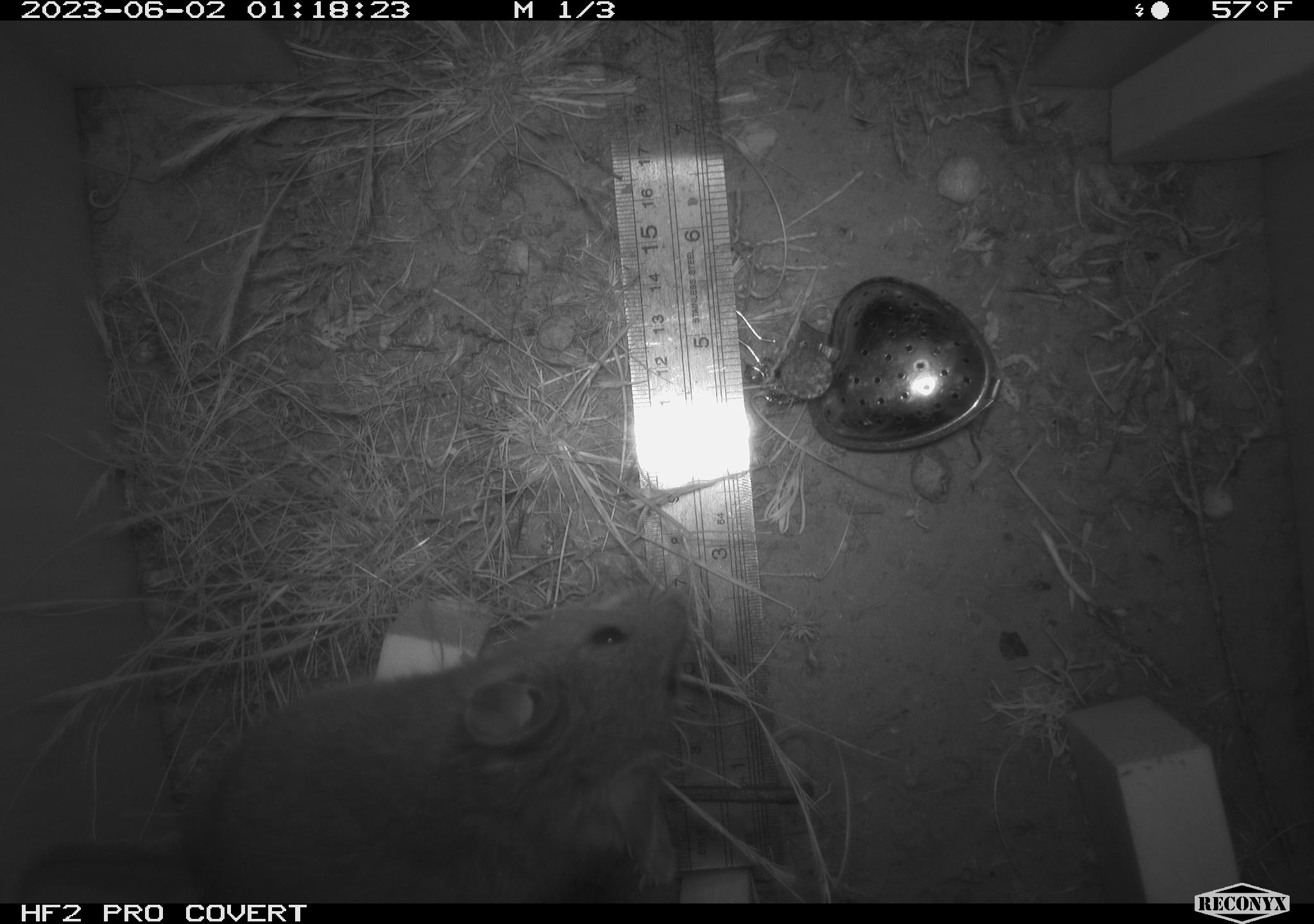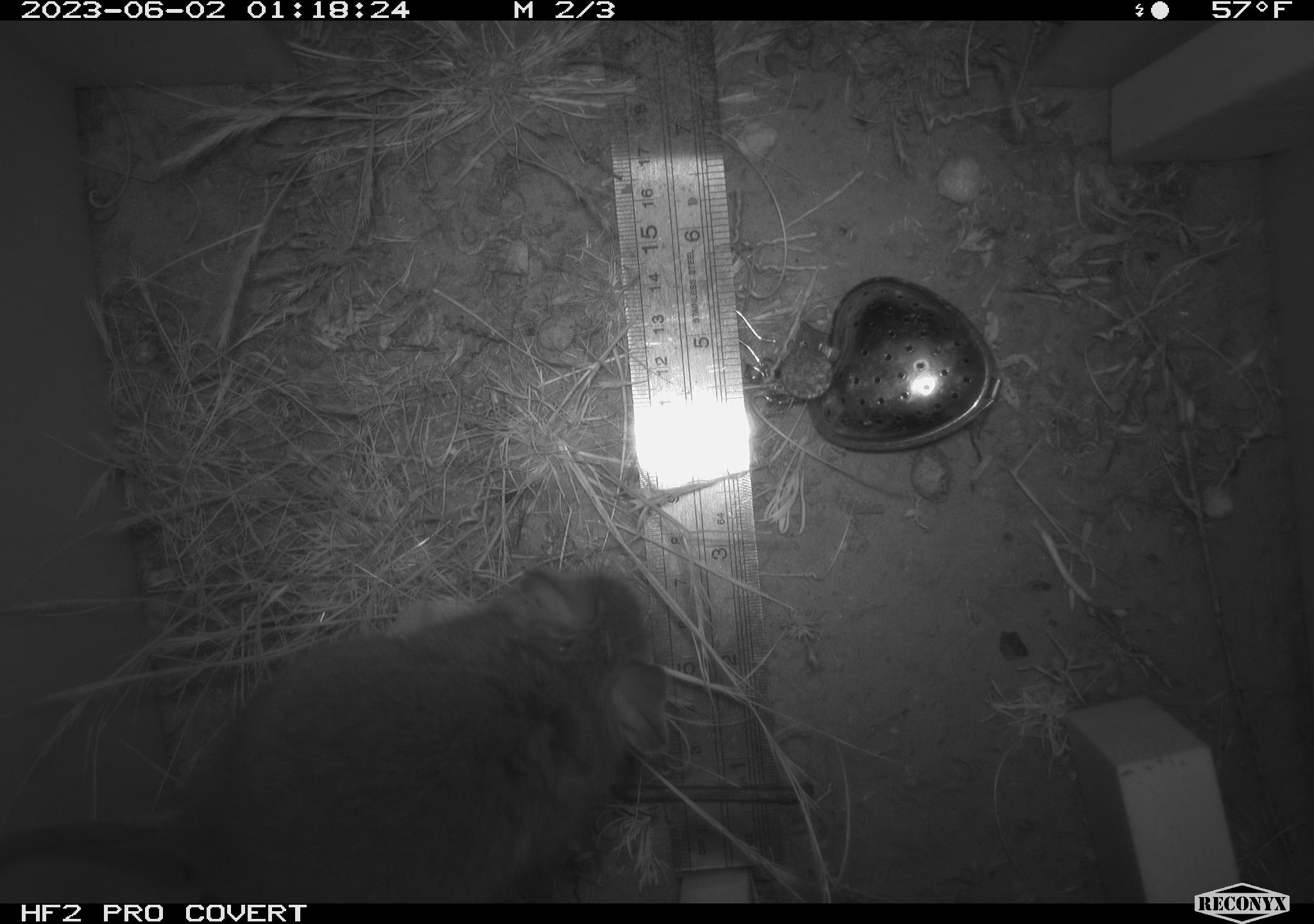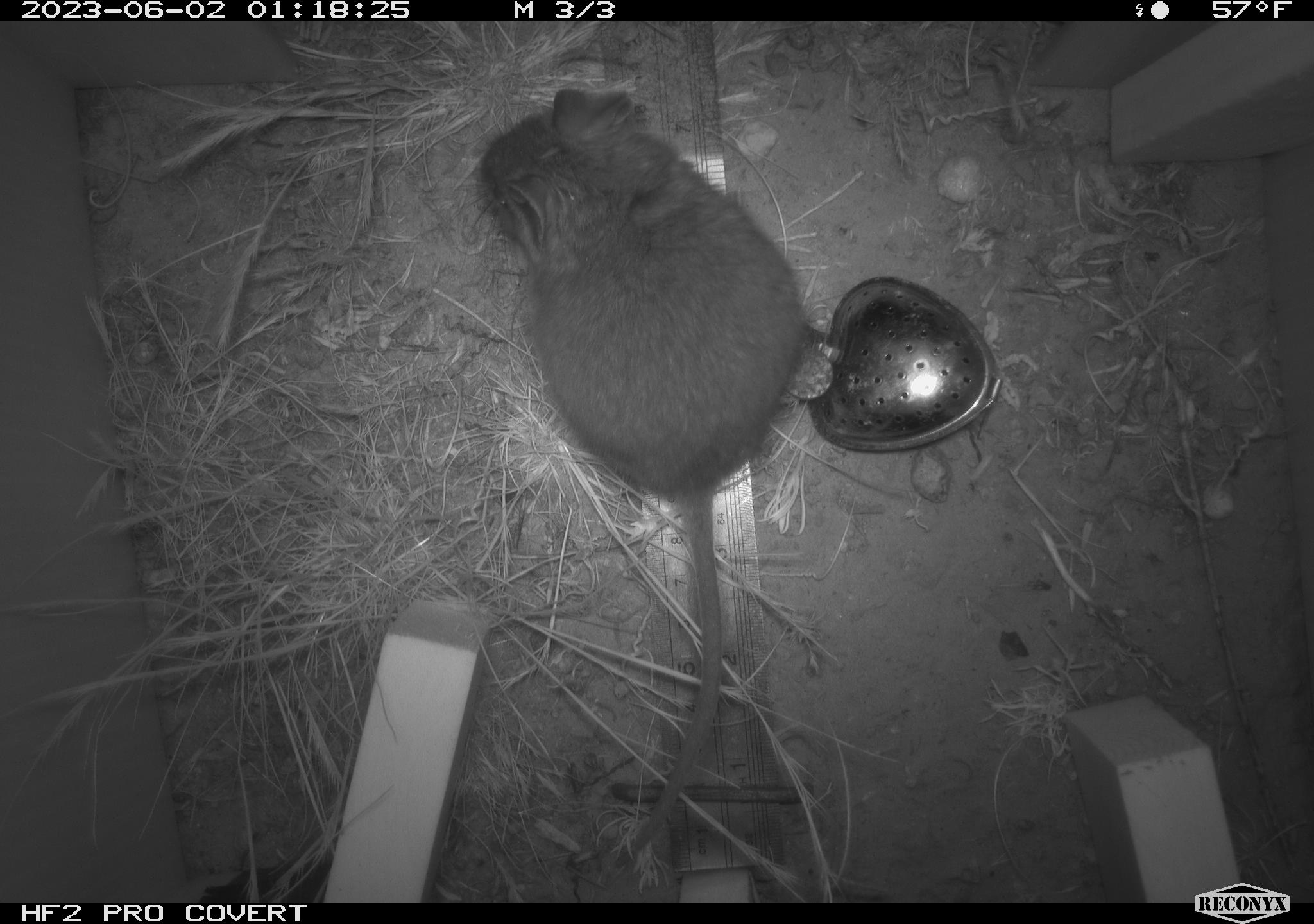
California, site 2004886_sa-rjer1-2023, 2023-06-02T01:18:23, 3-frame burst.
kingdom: Animalia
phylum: Chordata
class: Mammalia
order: Rodentia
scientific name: Rodentia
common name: woodrat or rat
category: woodrat or rat species